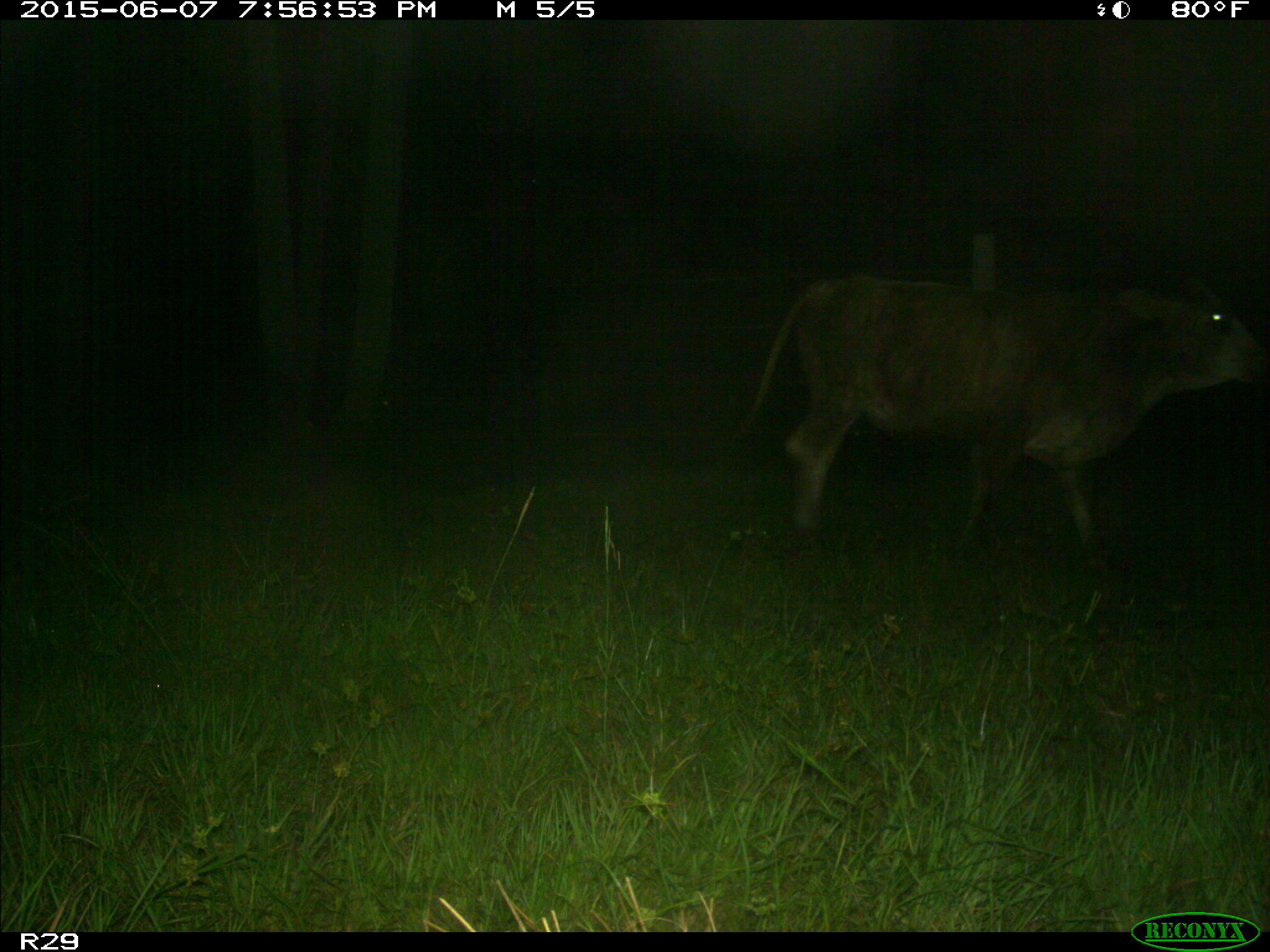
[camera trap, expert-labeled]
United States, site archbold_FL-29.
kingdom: Animalia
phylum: Chordata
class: Mammalia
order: Artiodactyla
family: Bovidae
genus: Bos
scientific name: Bos taurus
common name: domestic cow